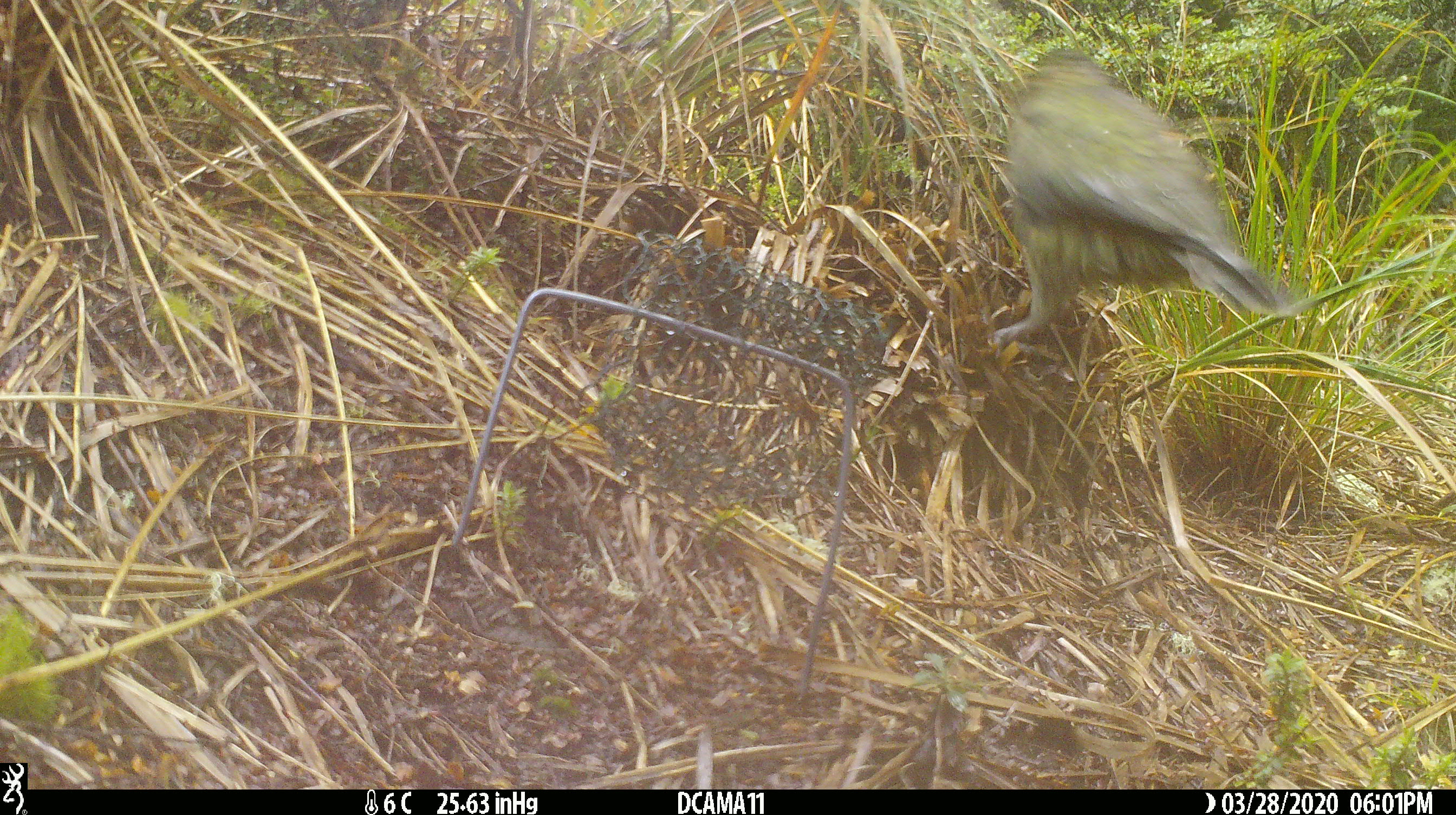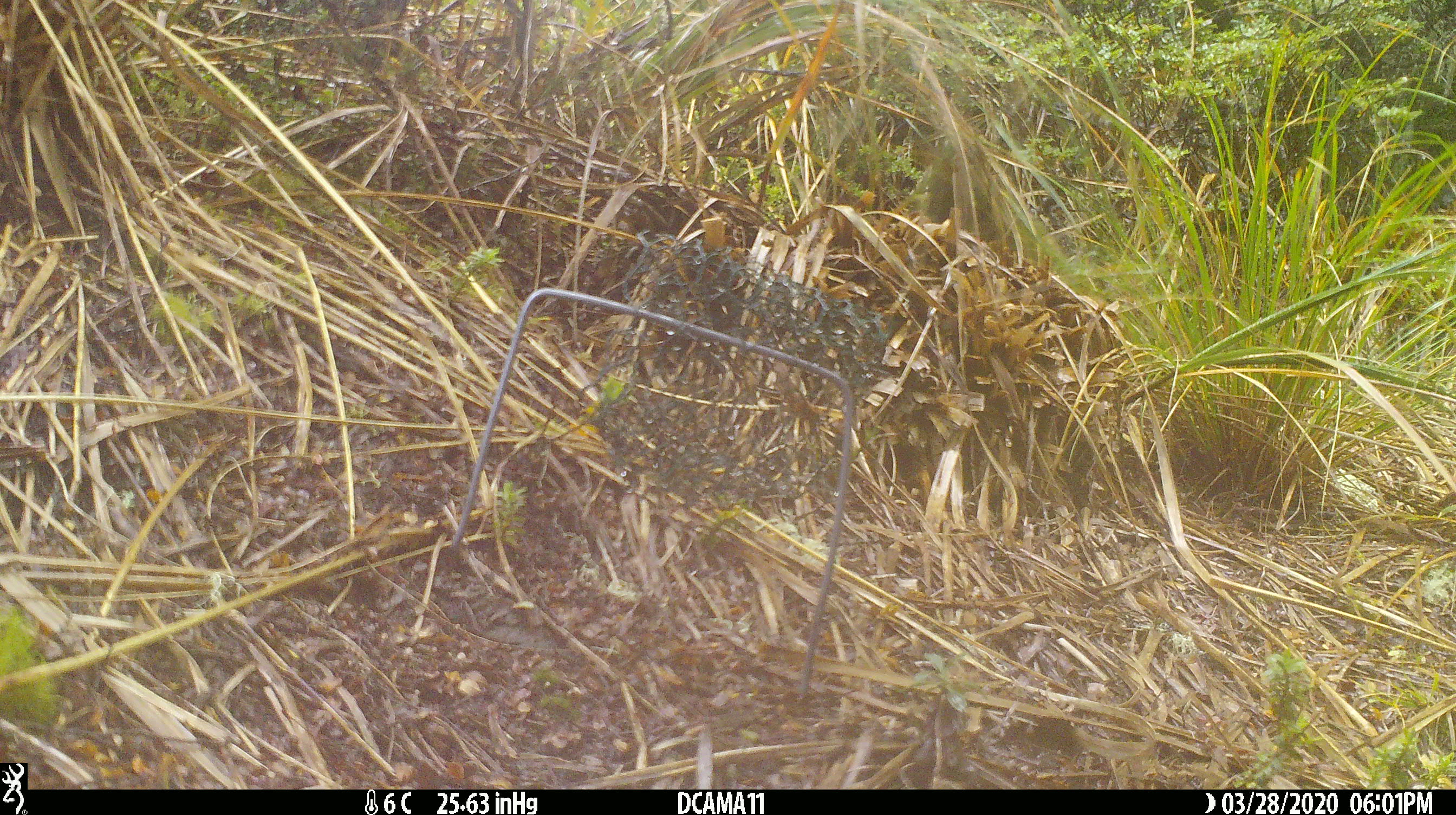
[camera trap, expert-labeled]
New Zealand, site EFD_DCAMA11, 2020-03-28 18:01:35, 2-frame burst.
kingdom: Animalia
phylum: Chordata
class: Aves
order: Psittaciformes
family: Strigopidae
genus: Nestor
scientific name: Nestor notabilis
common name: kea